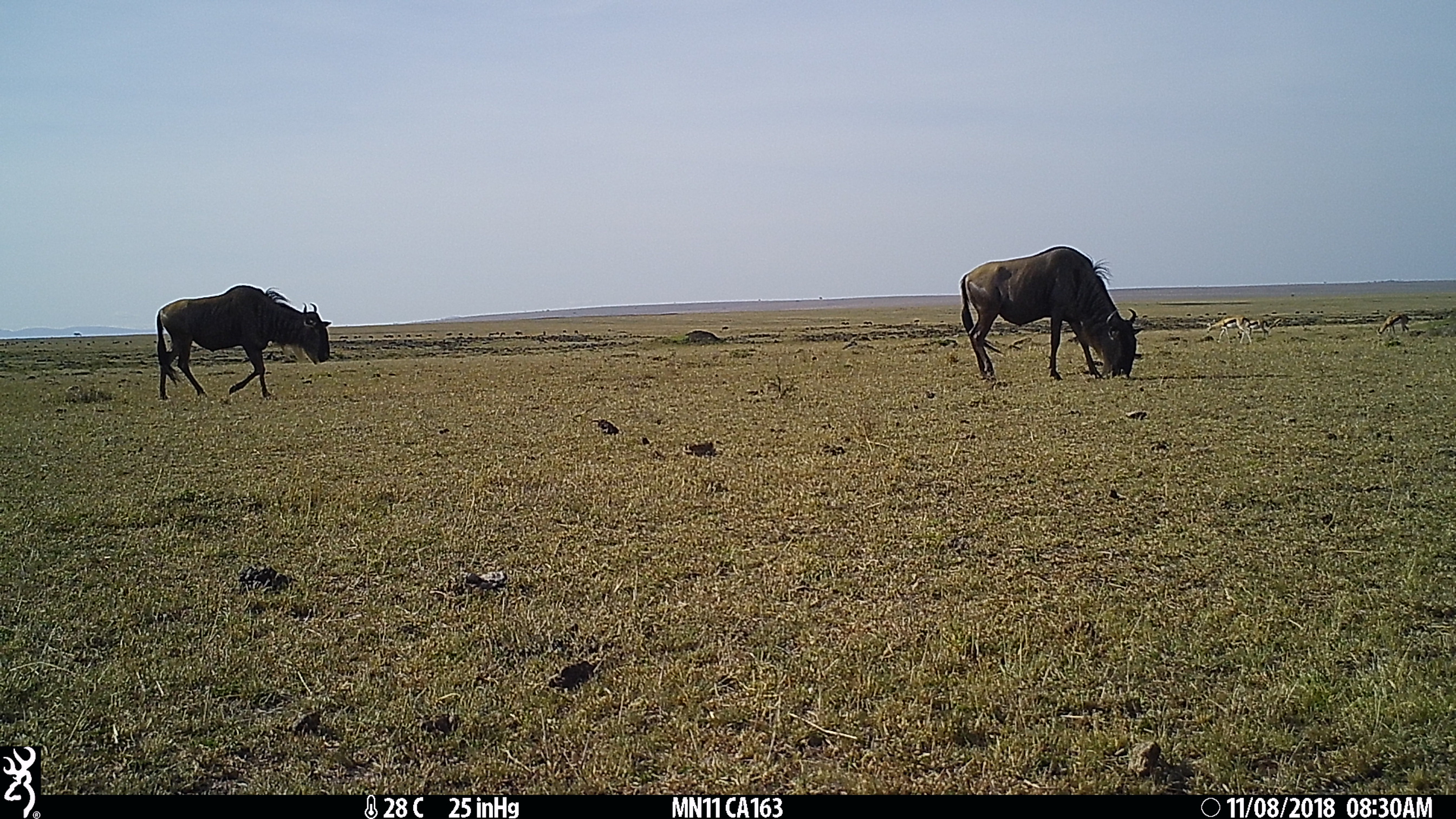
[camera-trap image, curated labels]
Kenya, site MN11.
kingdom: Animalia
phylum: Chordata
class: Mammalia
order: Artiodactyla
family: Bovidae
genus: Connochaetes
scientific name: Connochaetes taurinus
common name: blue wildebeest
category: wildebeest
Wildebeest (blue wildebeest) (Connochaetes taurinus).